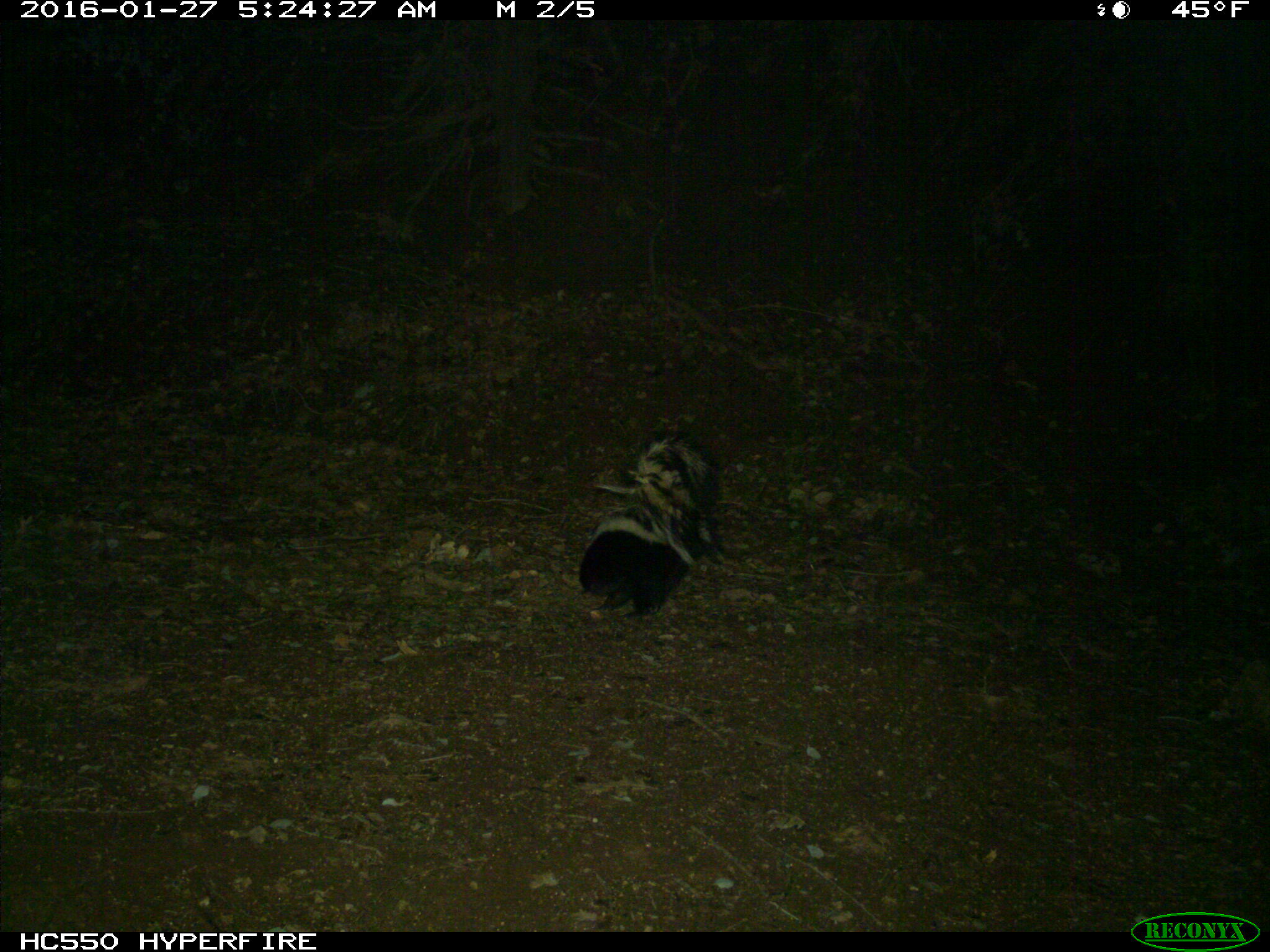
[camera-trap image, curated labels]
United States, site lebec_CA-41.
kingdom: Animalia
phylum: Chordata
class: Mammalia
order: Carnivora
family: Mephitidae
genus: Mephitis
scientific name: Mephitis mephitis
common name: striped skunk